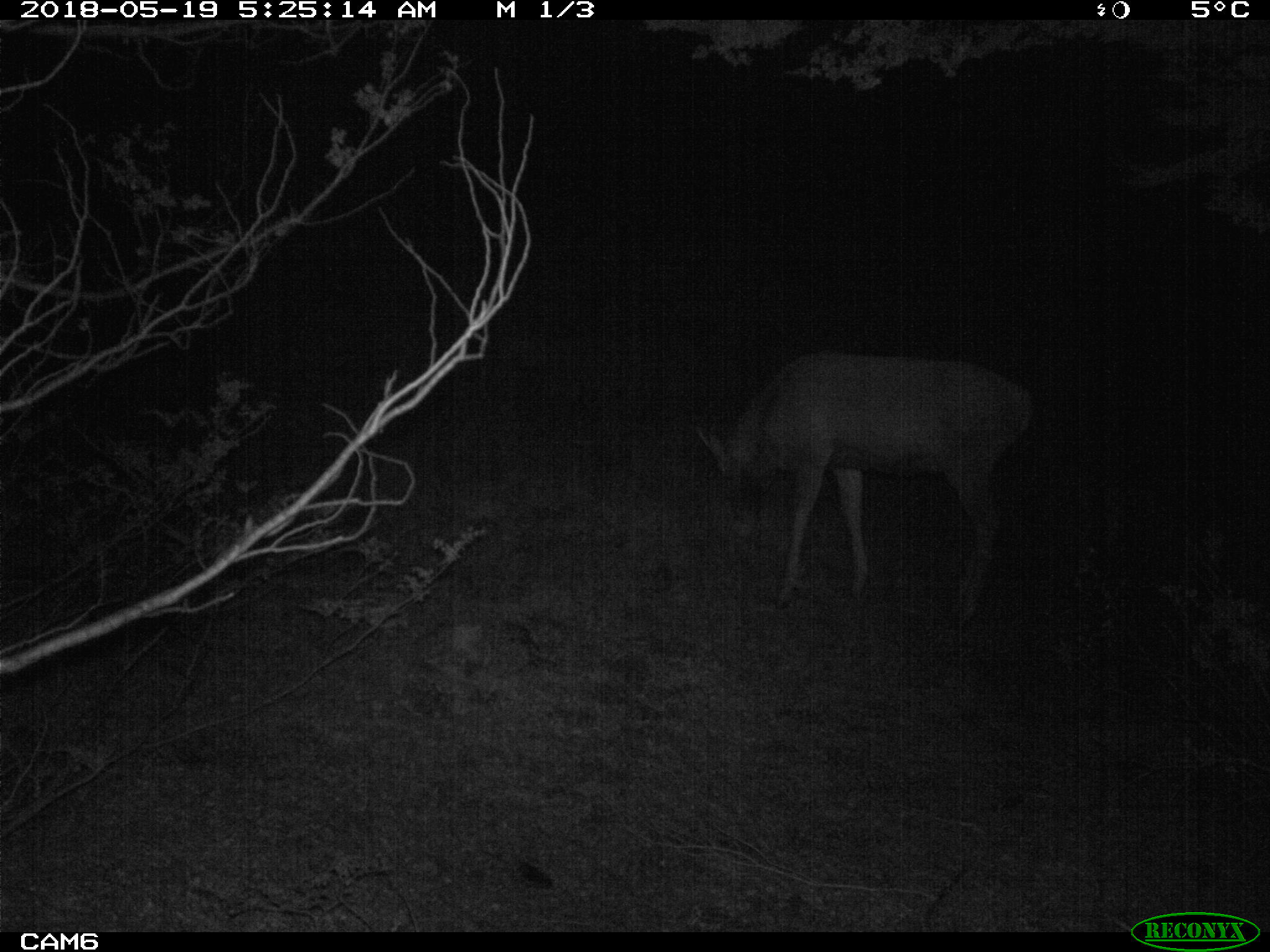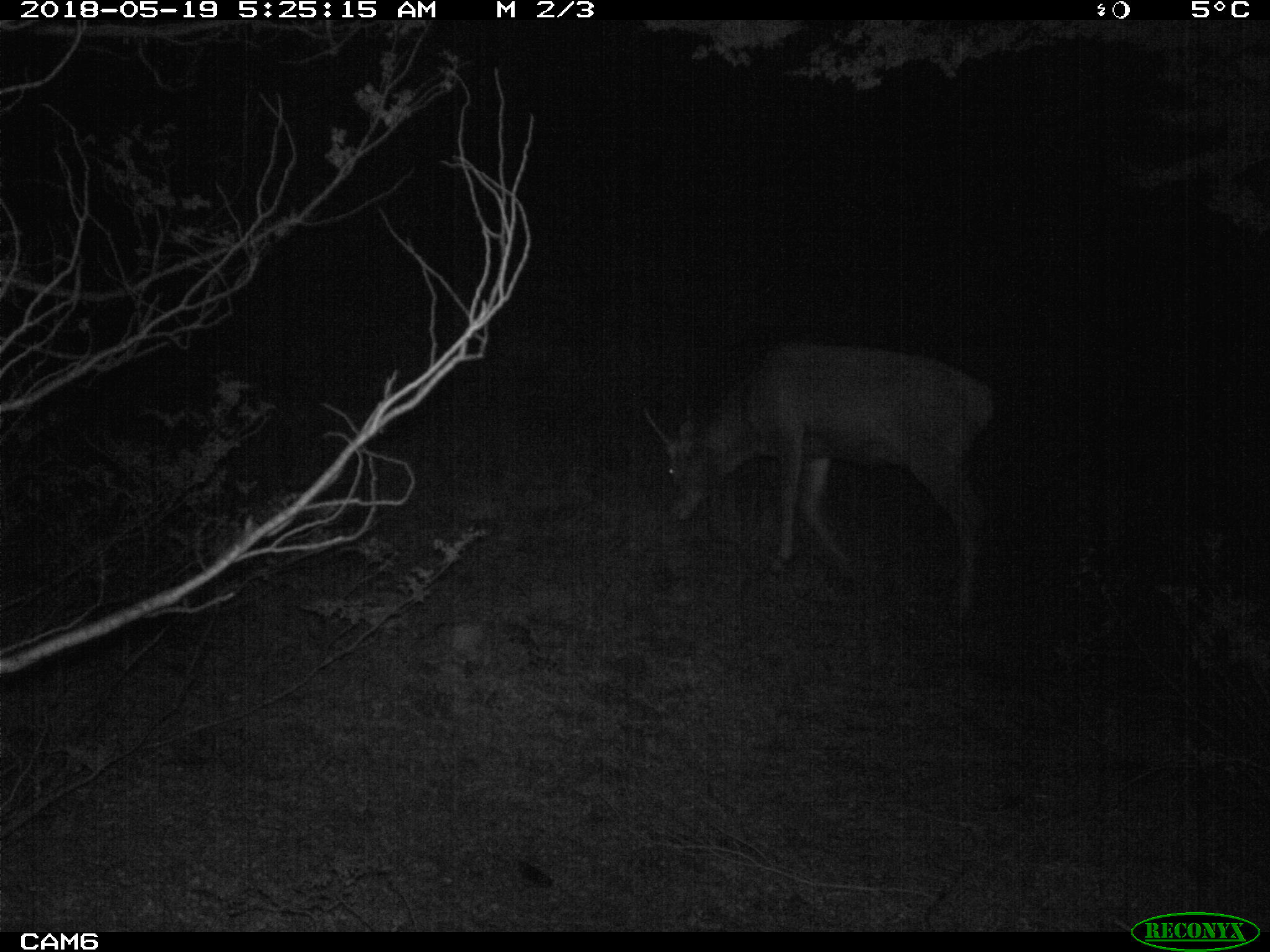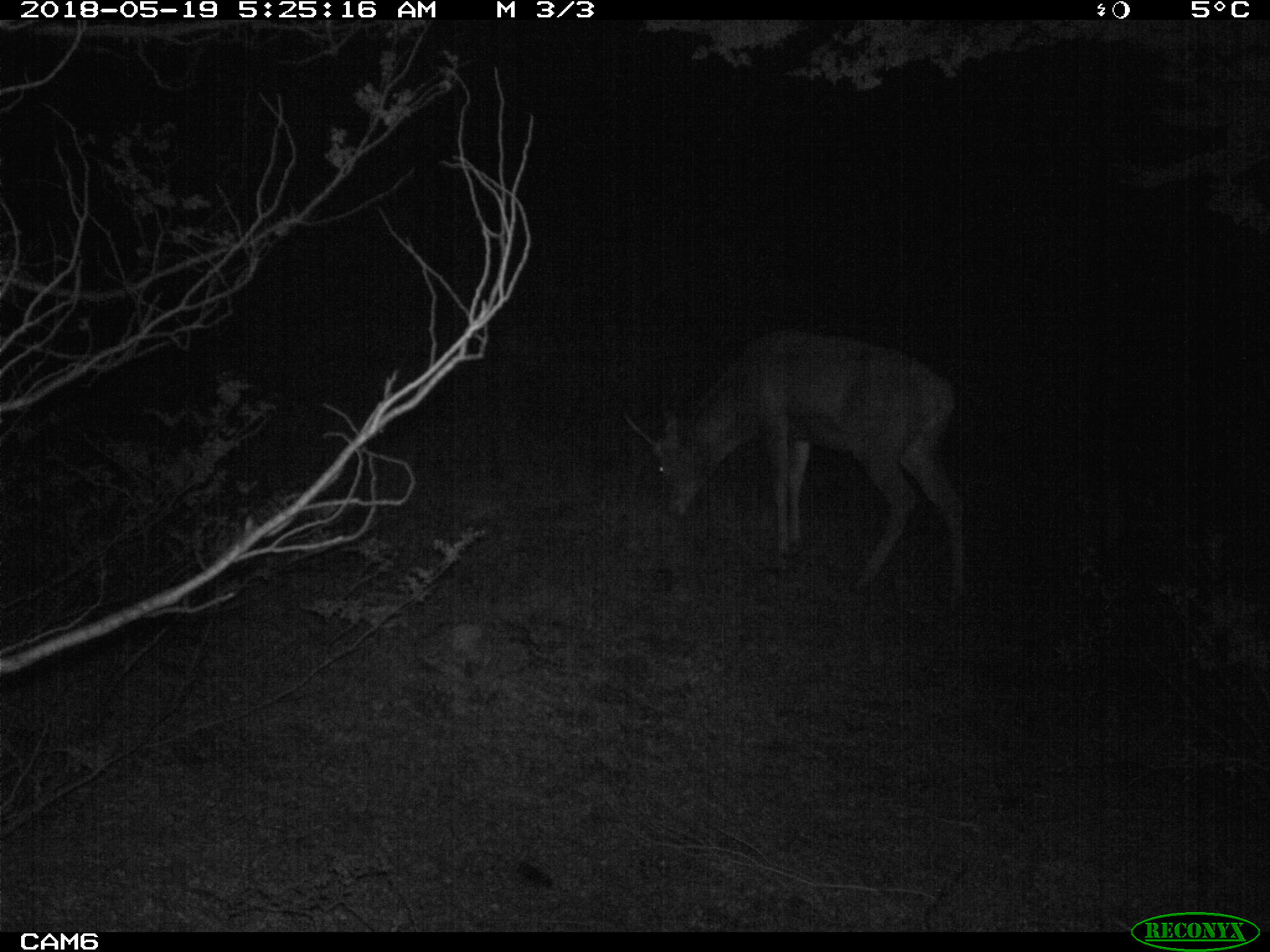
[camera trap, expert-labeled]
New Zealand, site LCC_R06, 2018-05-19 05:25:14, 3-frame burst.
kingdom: Animalia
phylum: Chordata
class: Mammalia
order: Artiodactyla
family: Cervidae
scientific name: Cervidae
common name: deer